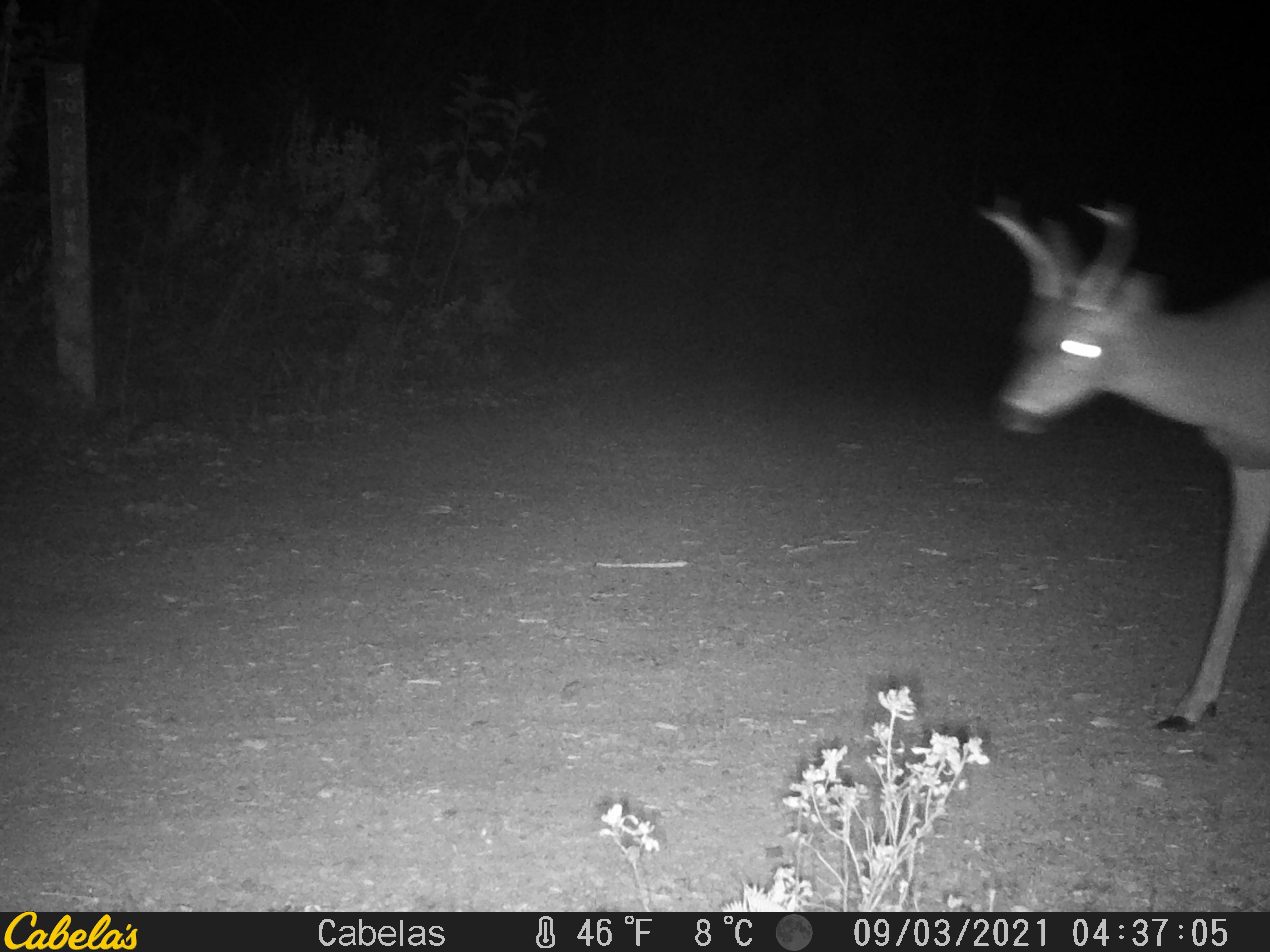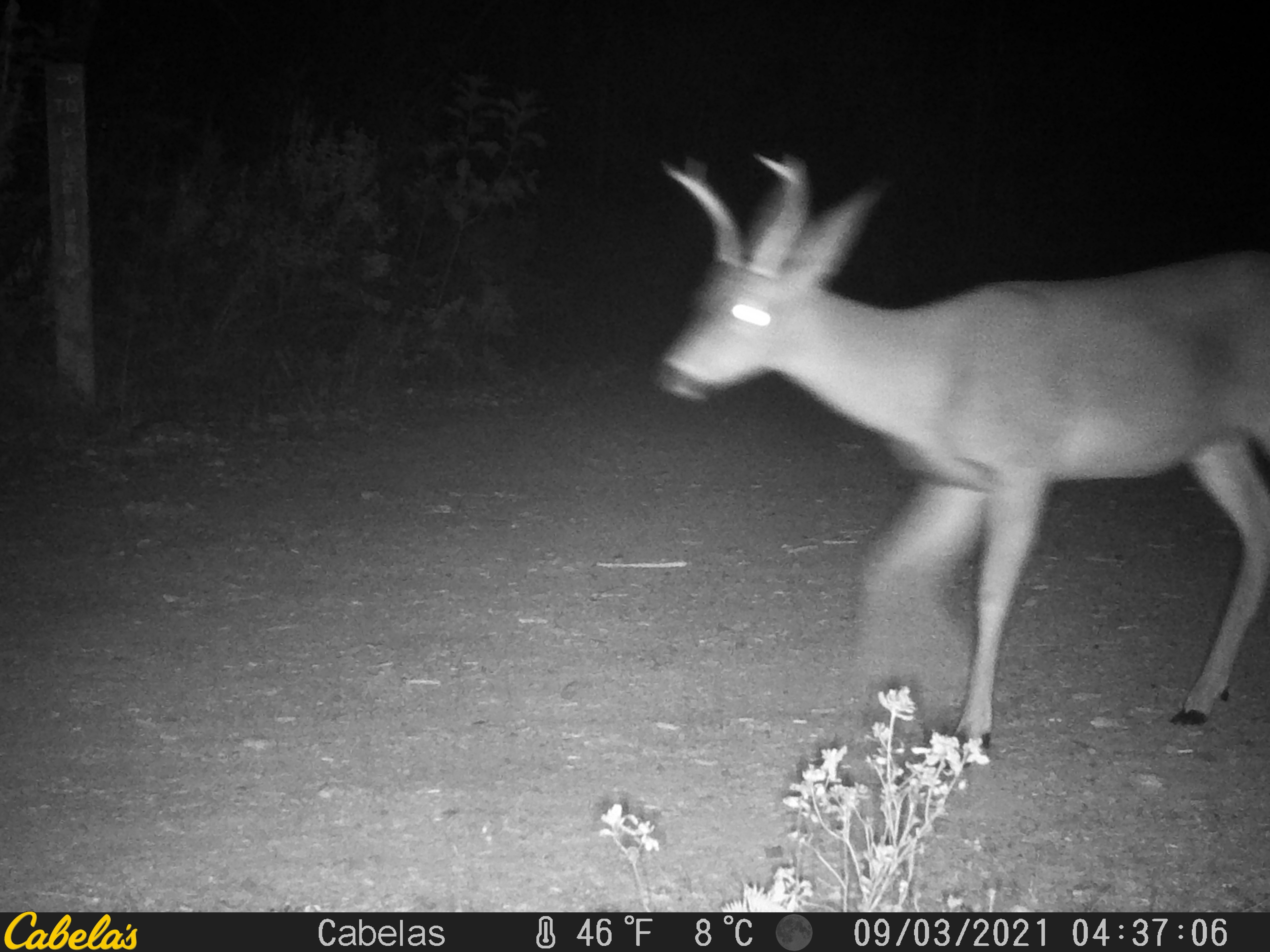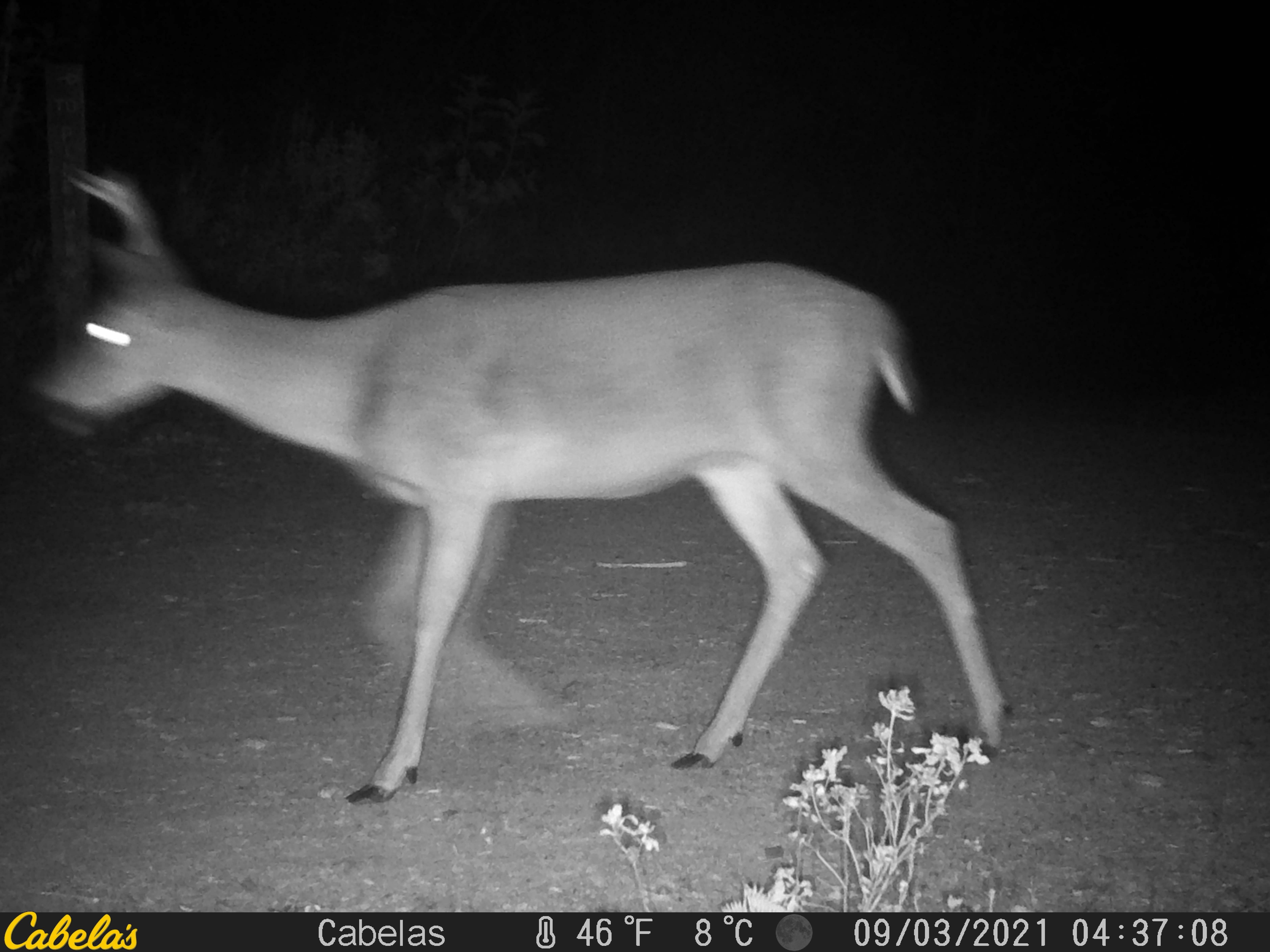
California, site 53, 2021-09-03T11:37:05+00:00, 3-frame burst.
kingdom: Animalia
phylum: Chordata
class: Mammalia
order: Artiodactyla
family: Cervidae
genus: Odocoileus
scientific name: Odocoileus hemionus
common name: mule deer